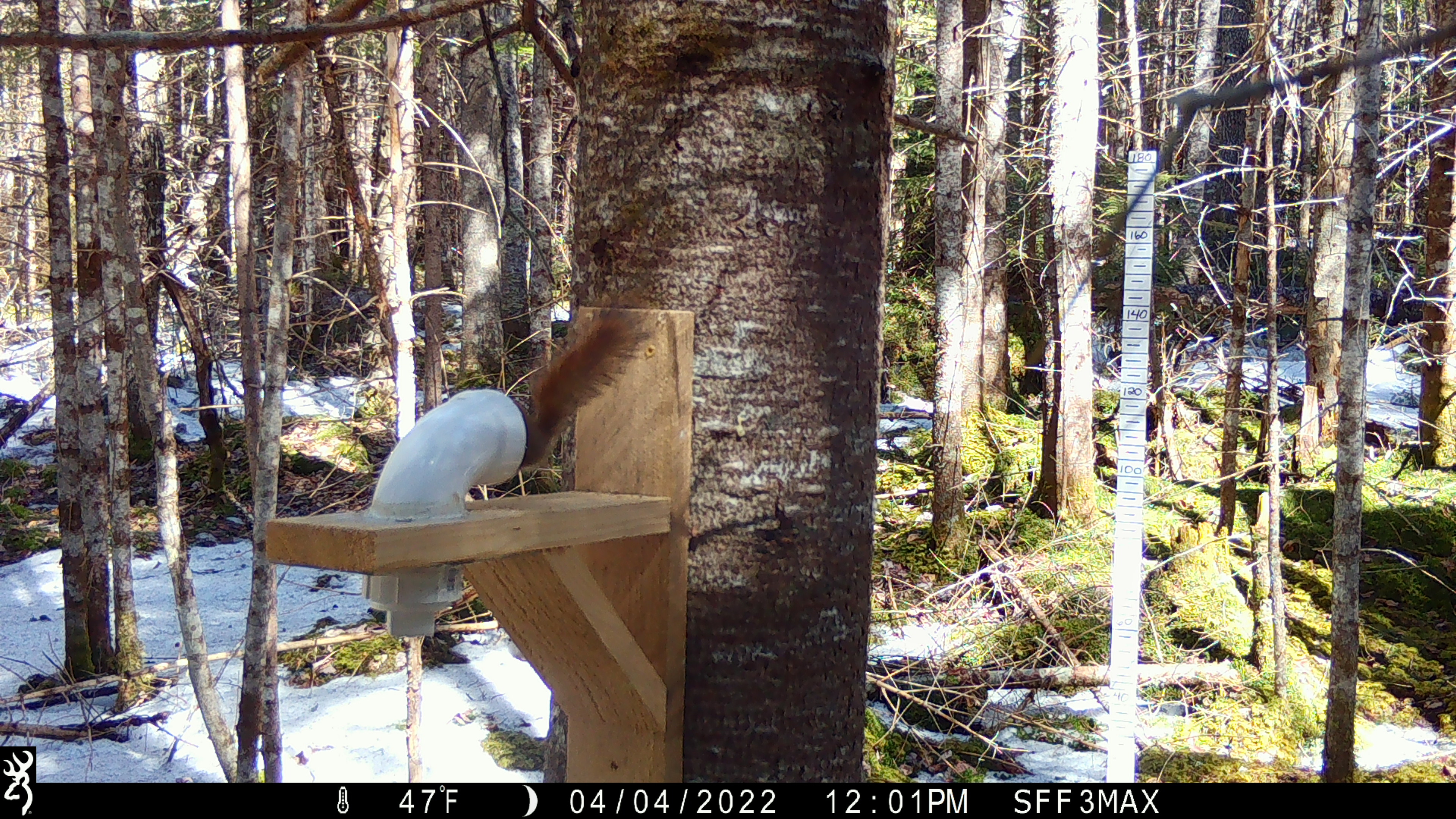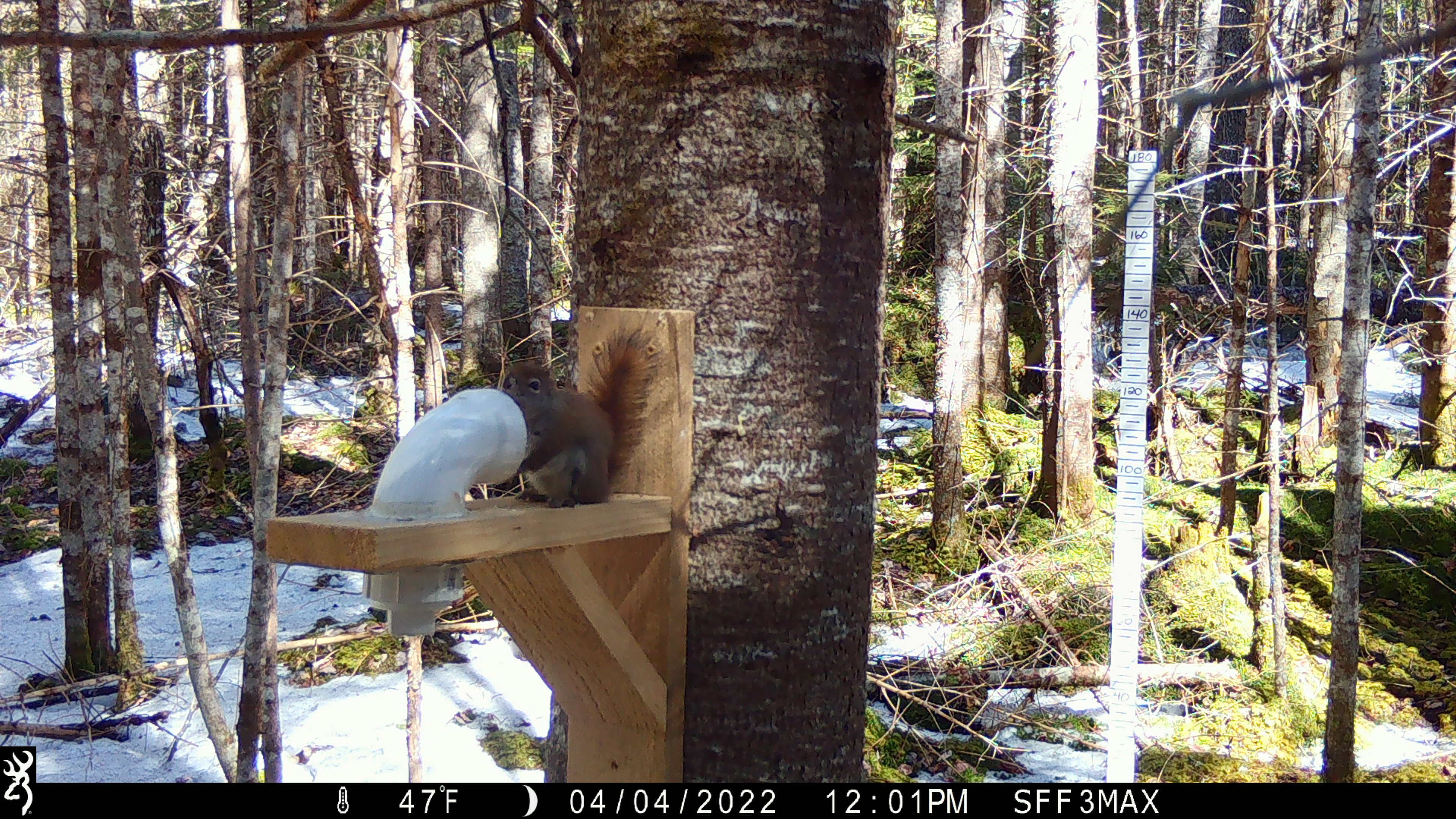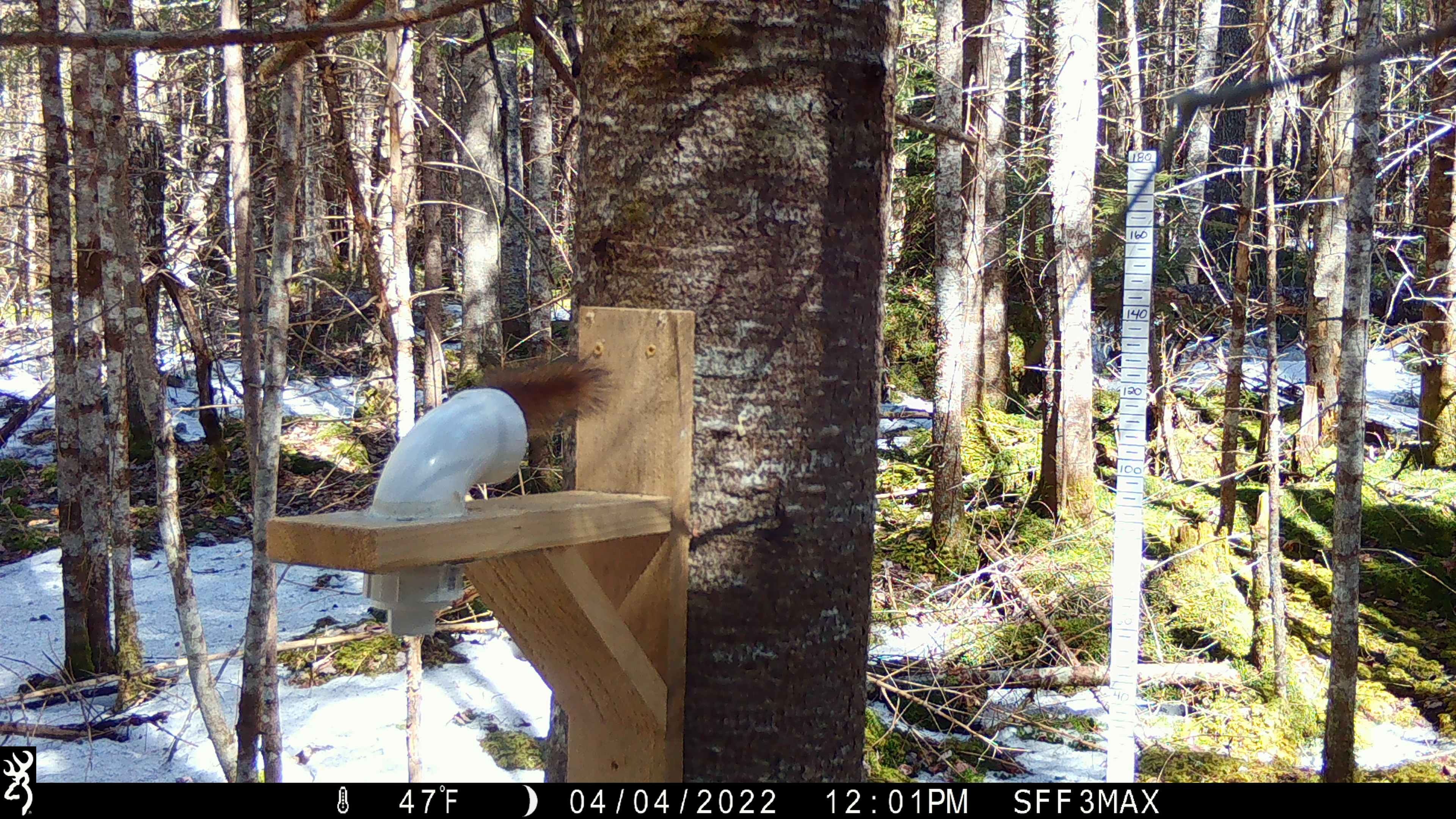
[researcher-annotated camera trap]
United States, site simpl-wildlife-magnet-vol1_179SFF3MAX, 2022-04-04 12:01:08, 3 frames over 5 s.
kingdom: Animalia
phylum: Chordata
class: Mammalia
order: Rodentia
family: Sciuridae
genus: Tamiasciurus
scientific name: Tamiasciurus hudsonicus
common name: red squirrel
Red squirrel (Tamiasciurus hudsonicus).